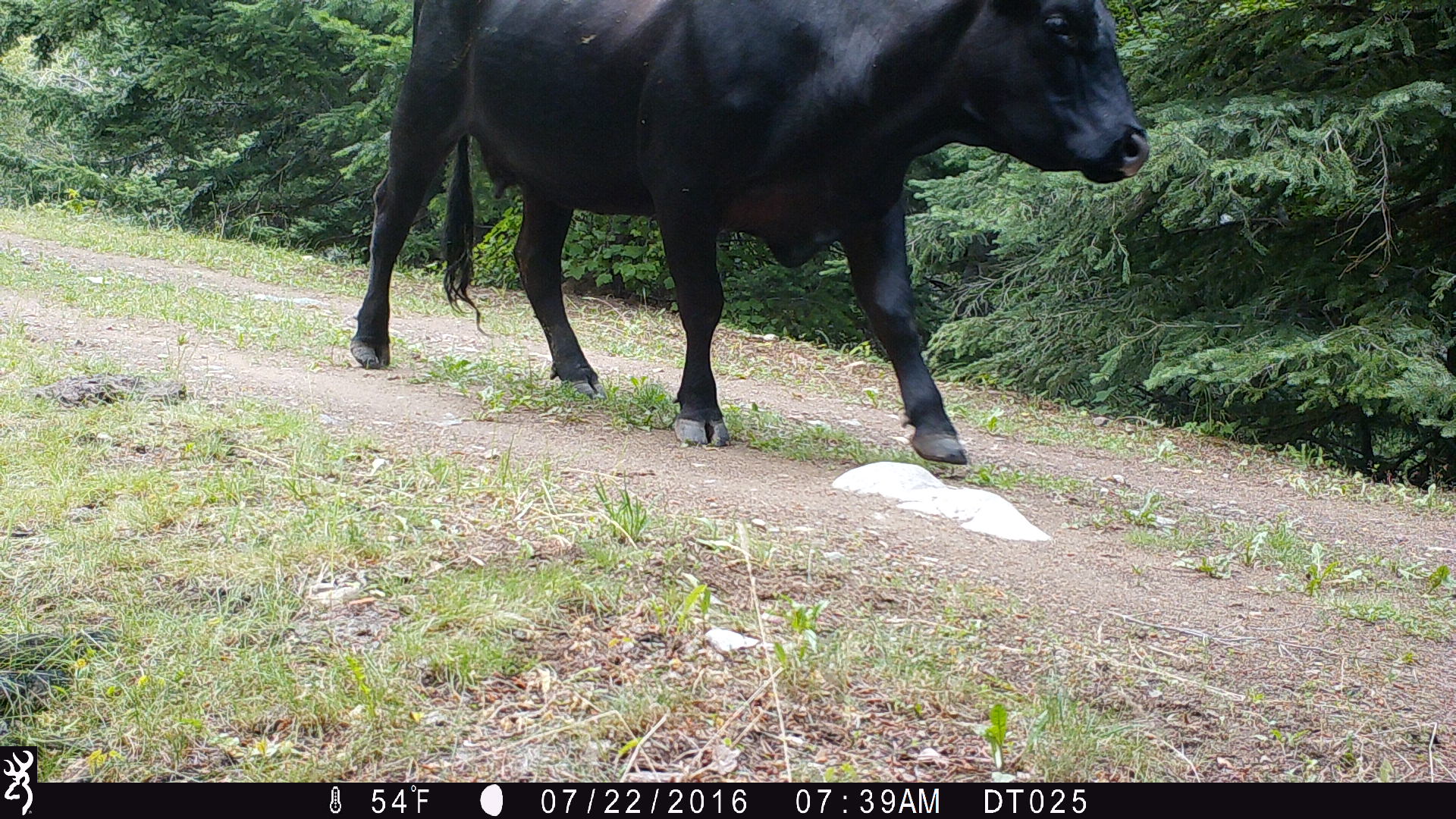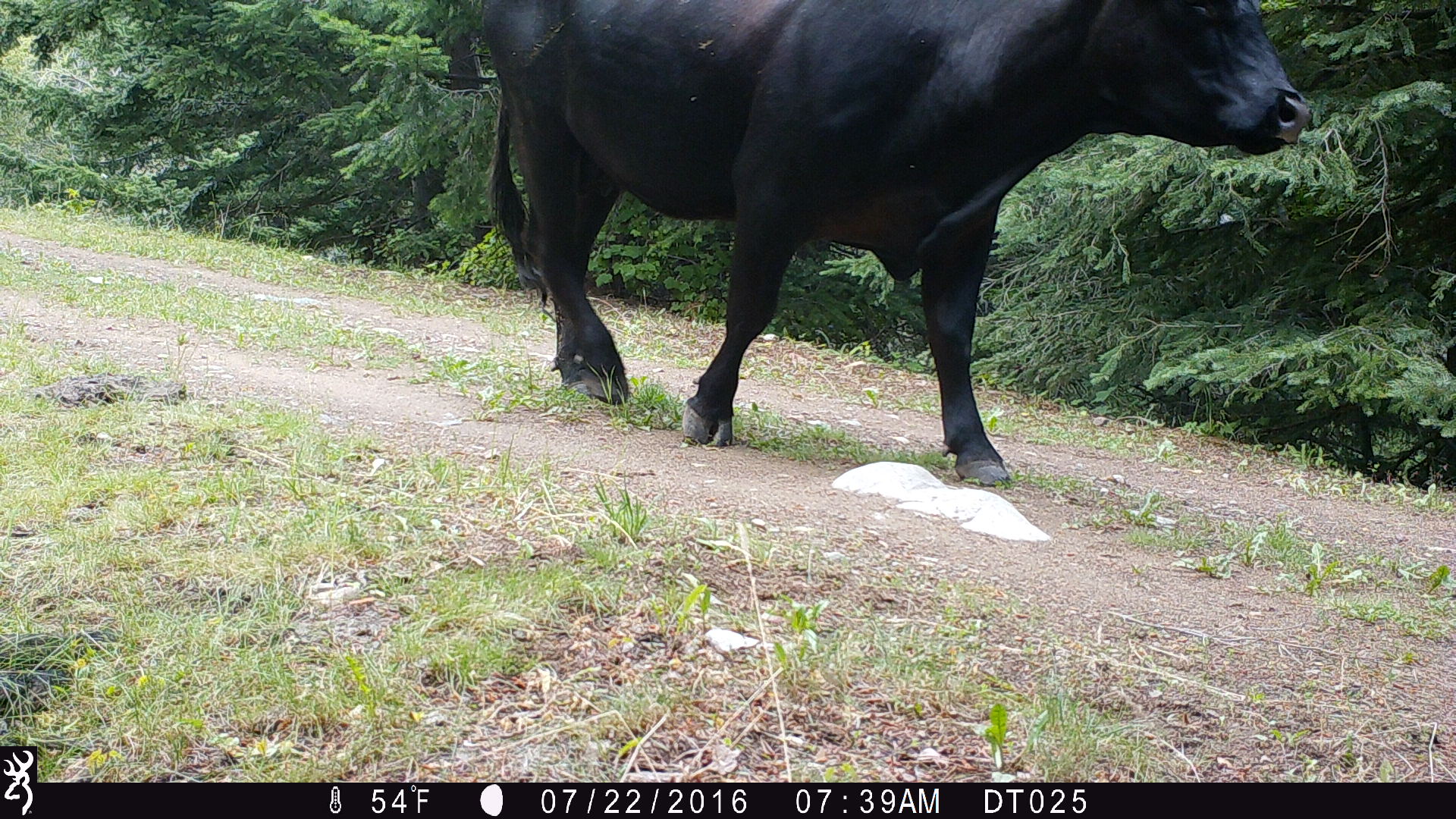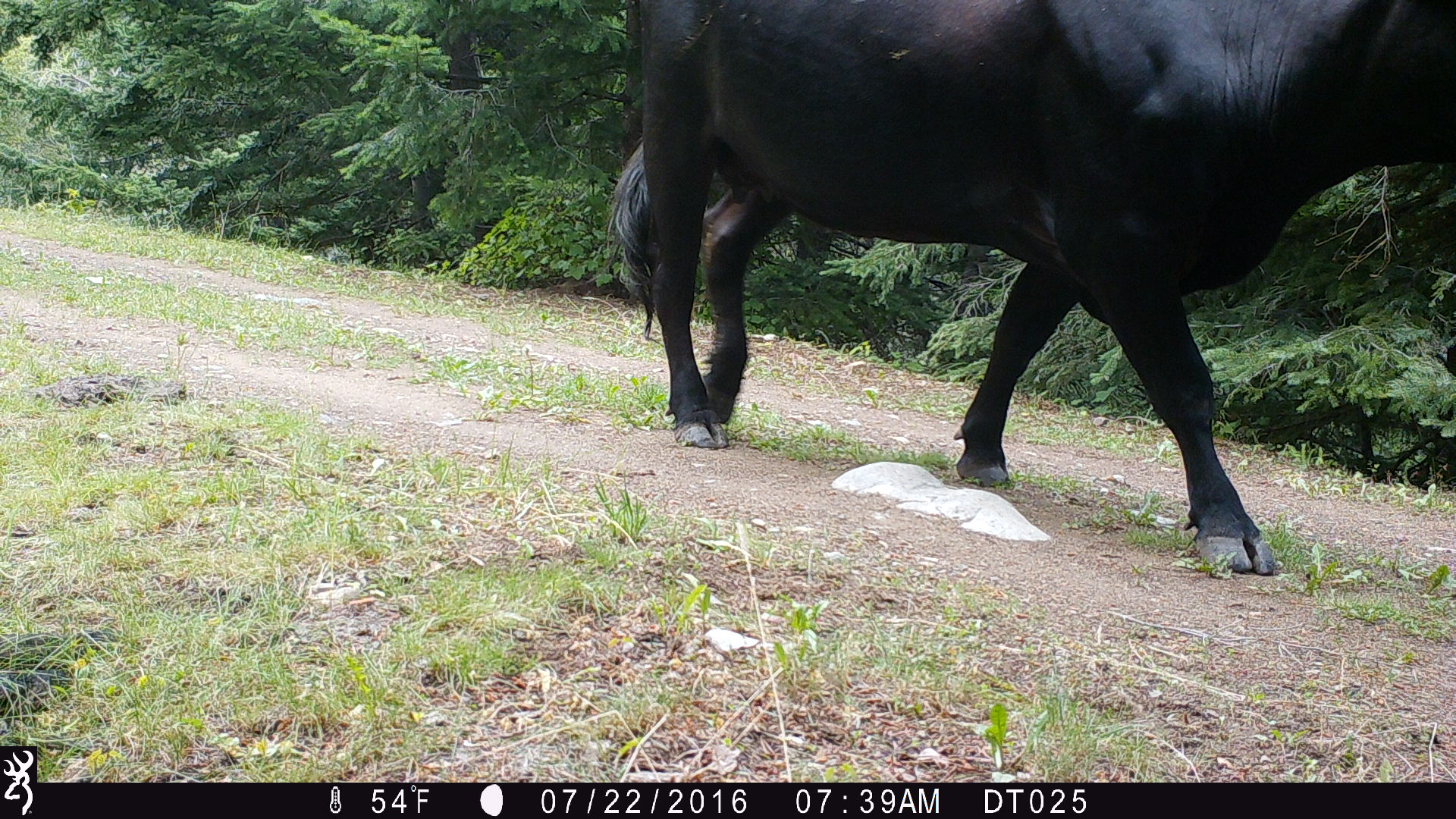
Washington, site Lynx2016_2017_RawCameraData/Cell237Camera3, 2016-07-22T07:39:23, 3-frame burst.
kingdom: Animalia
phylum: Chordata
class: Mammalia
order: Artiodactyla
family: Bovidae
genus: Bos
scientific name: Bos taurus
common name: domestic cattle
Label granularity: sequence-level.